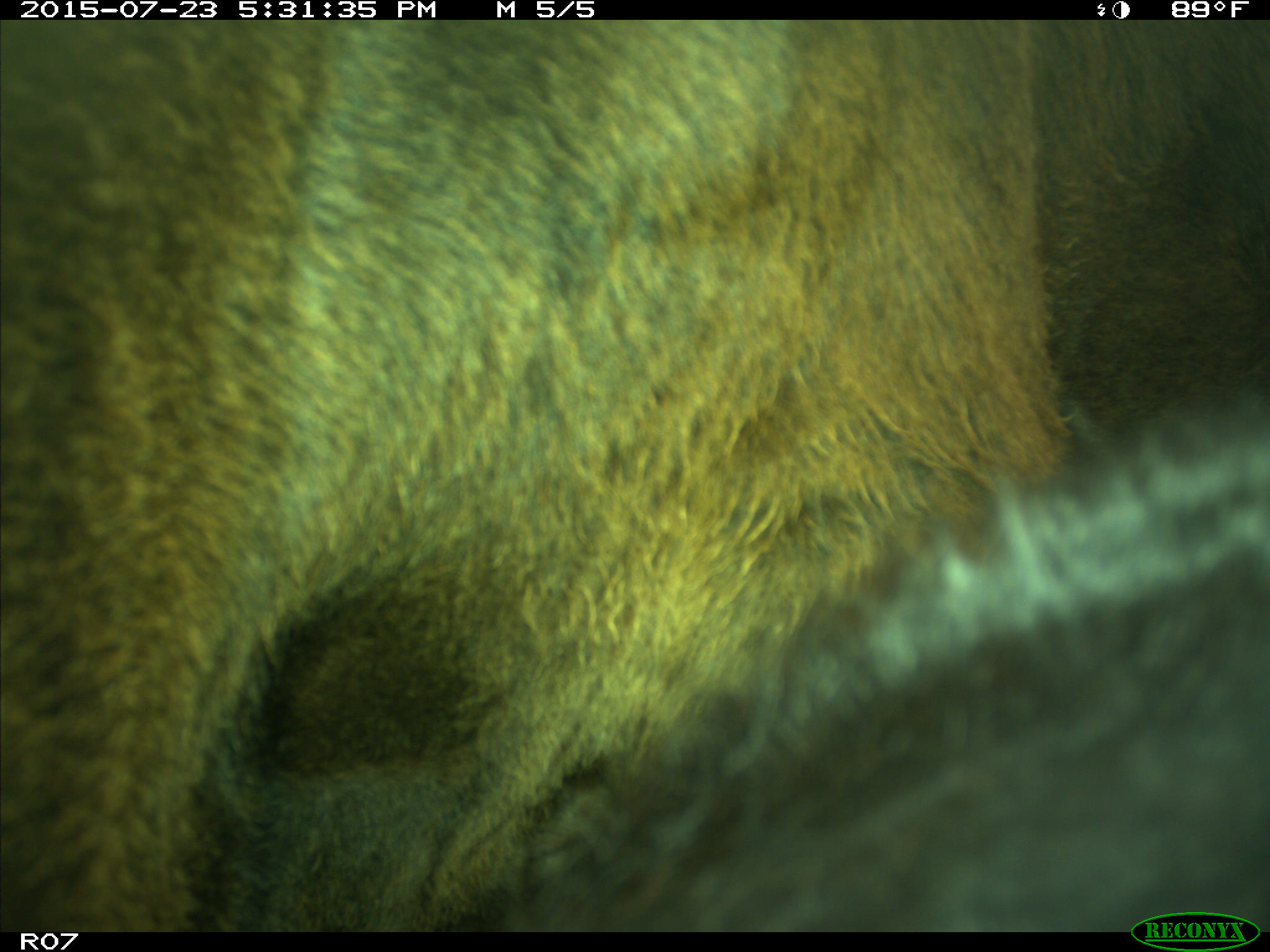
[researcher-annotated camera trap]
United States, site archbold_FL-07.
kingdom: Animalia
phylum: Chordata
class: Mammalia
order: Artiodactyla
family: Bovidae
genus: Bos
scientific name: Bos taurus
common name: domestic cow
Bos taurus (domestic cow).